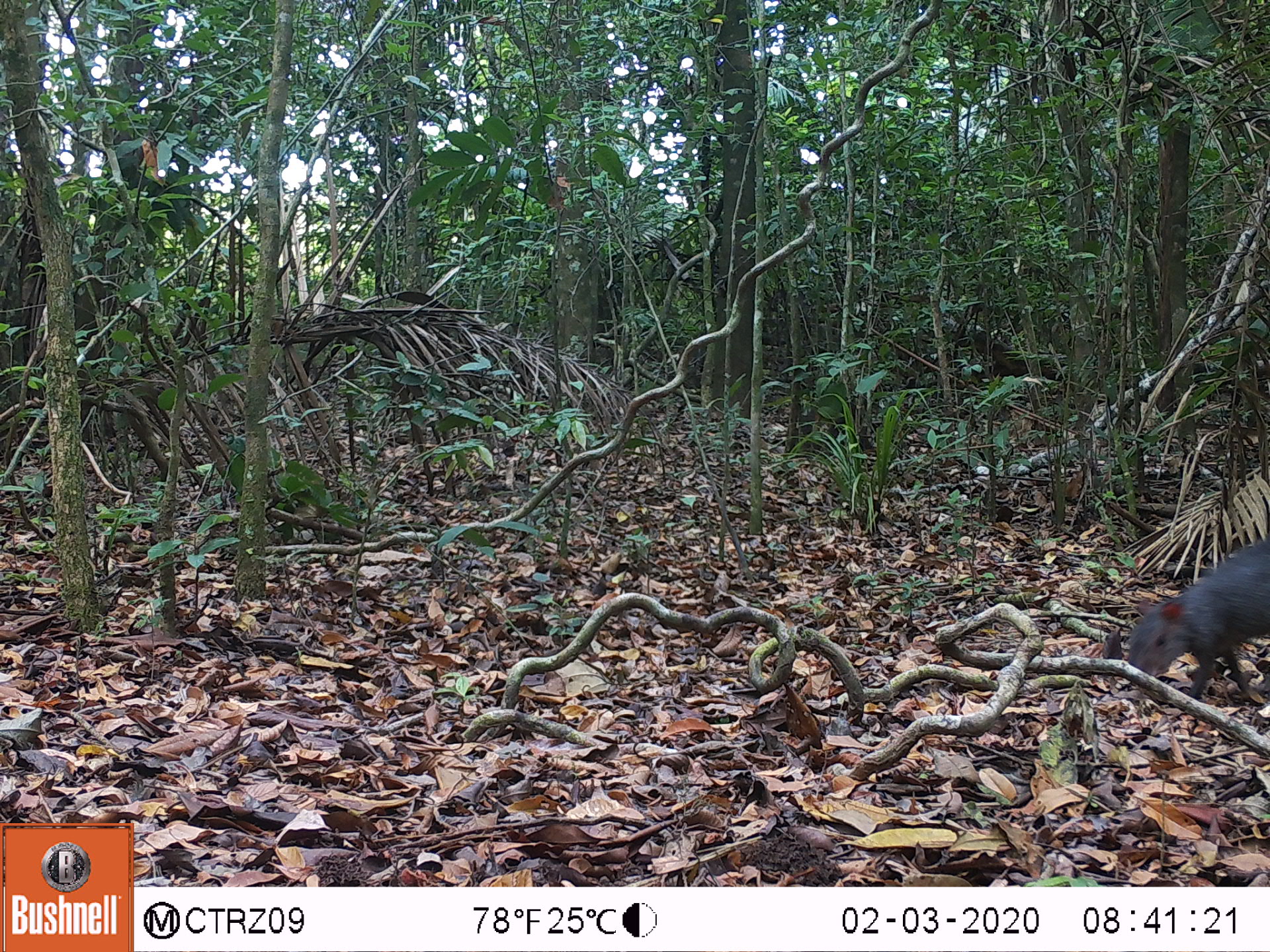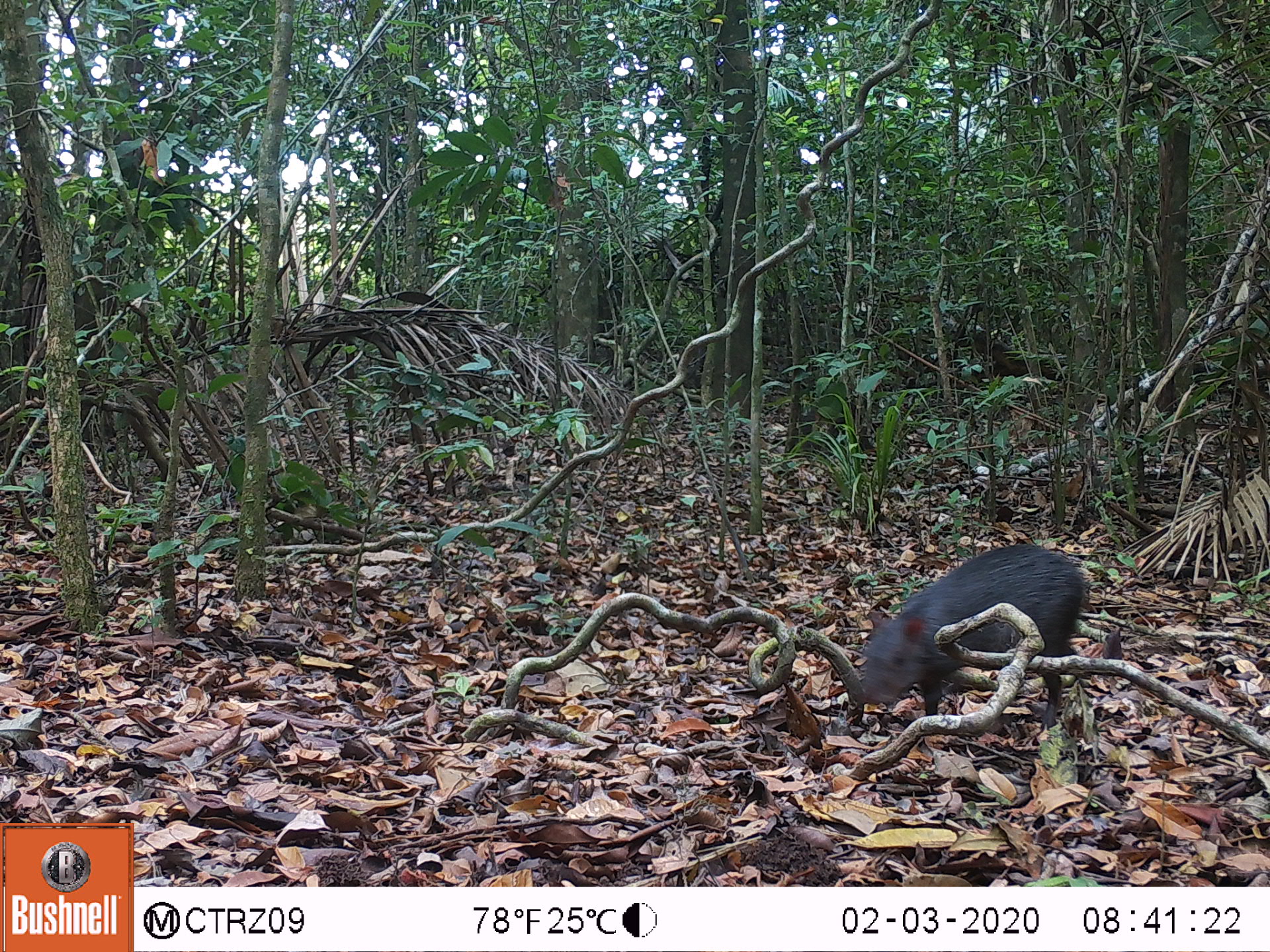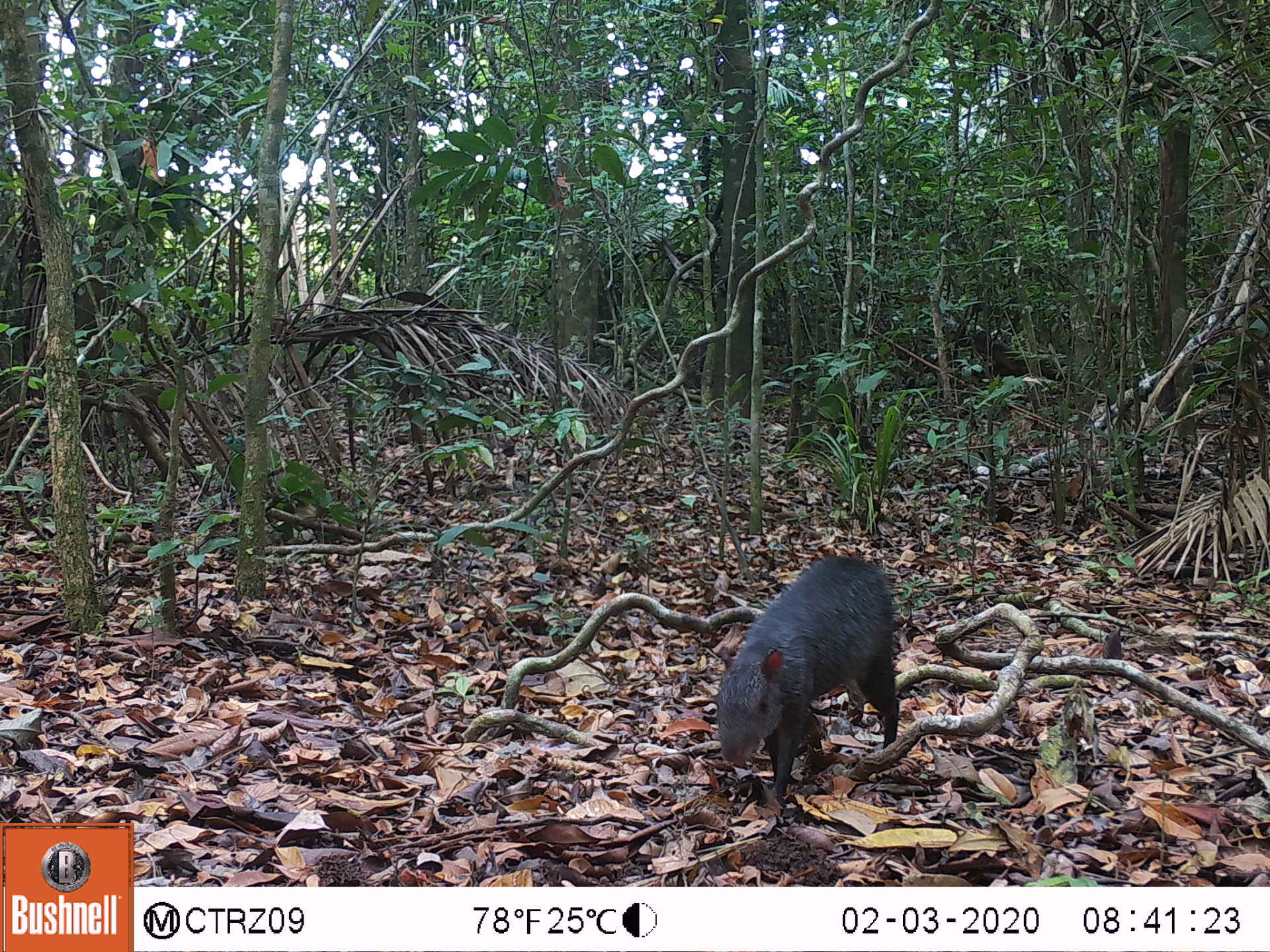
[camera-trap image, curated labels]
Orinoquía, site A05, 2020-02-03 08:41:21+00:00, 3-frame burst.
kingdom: Animalia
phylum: Chordata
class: Mammalia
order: Rodentia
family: Dasyproctidae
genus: Dasyprocta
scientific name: Dasyprocta fuliginosa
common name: black agouti